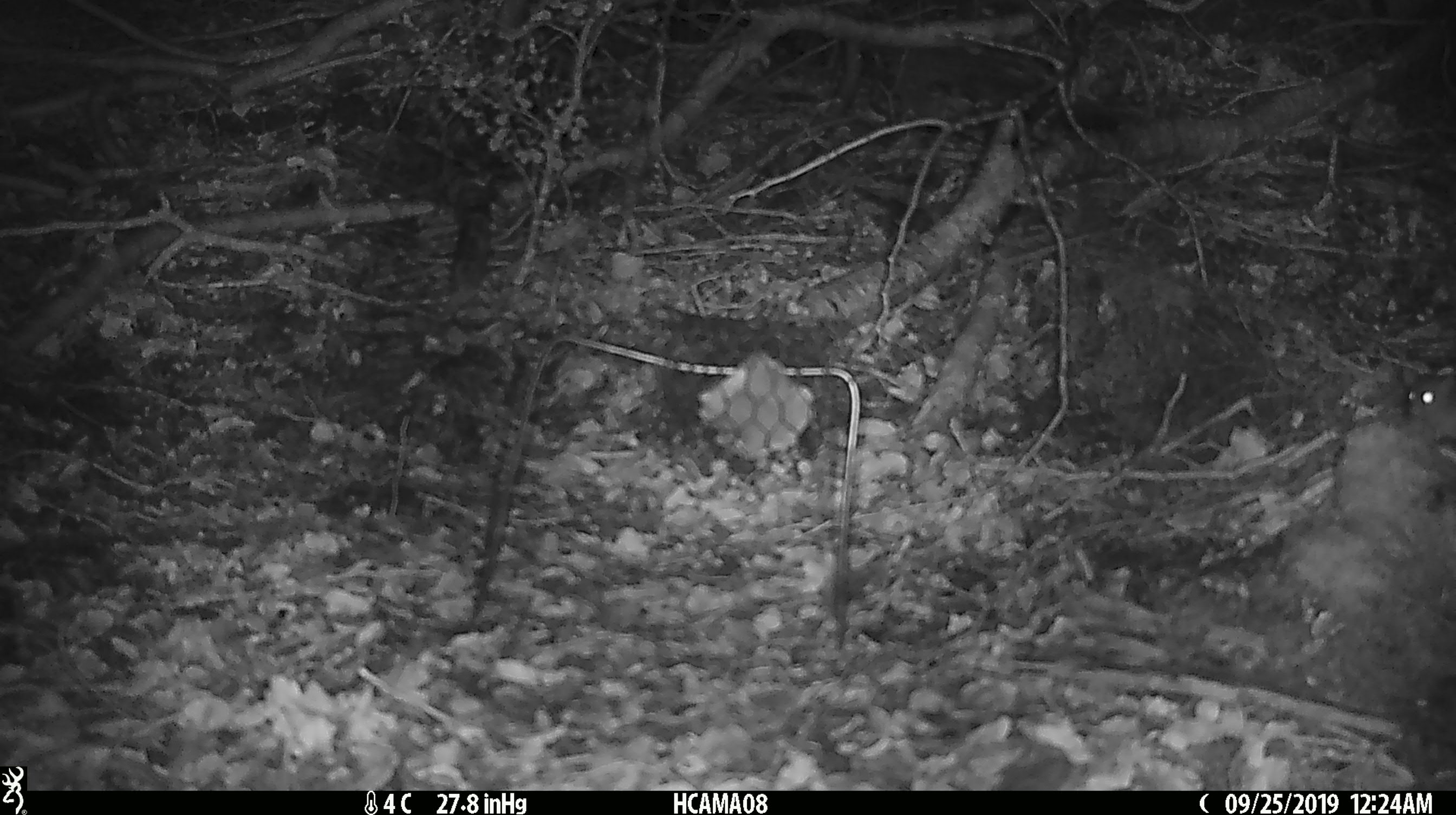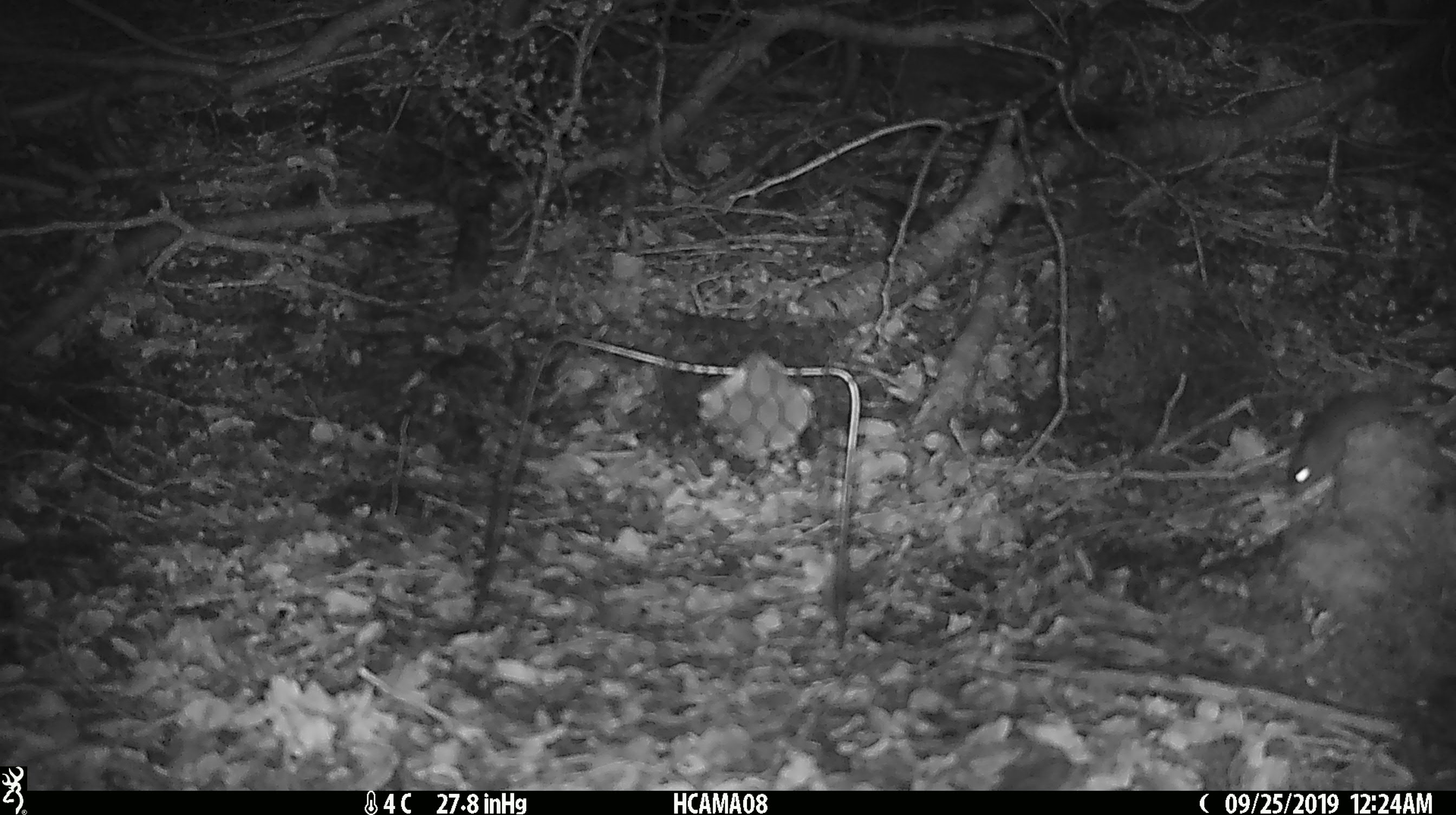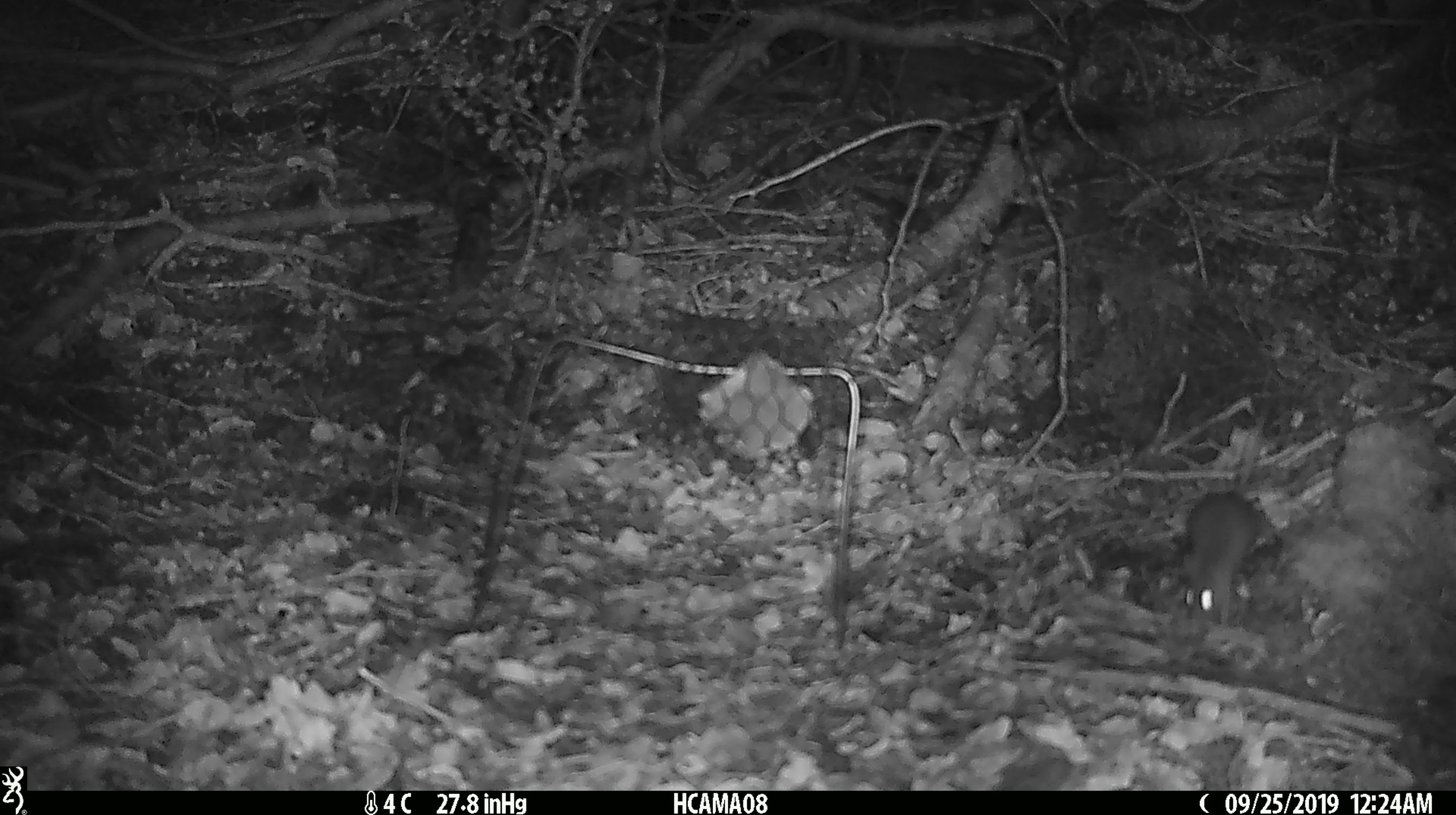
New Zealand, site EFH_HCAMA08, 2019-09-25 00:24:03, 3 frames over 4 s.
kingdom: Animalia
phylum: Chordata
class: Mammalia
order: Rodentia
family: Muridae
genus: Mus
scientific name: Mus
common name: mouse